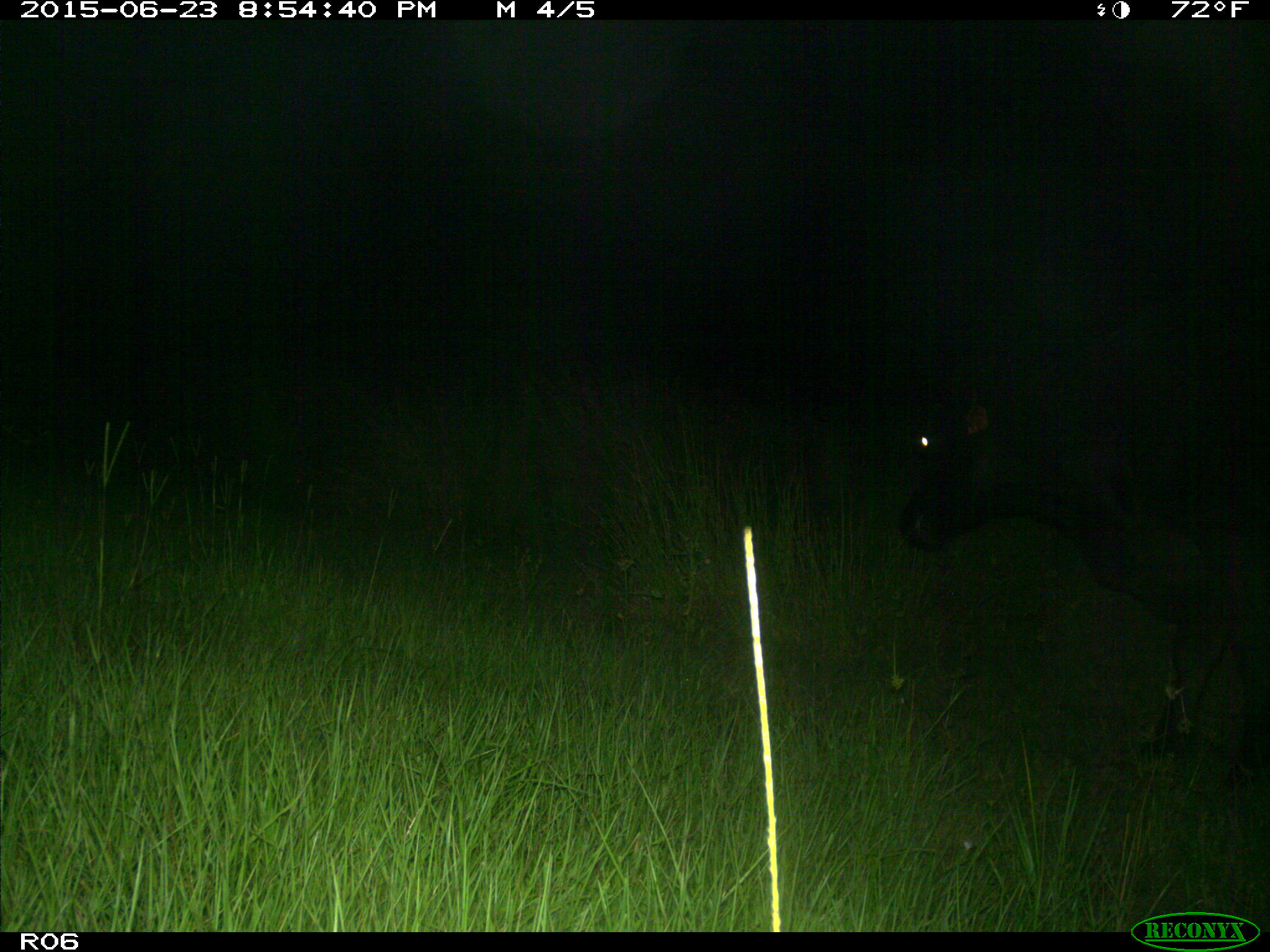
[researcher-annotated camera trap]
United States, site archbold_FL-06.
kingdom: Animalia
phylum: Chordata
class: Mammalia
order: Artiodactyla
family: Bovidae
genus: Bos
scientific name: Bos taurus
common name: domestic cow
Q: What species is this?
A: Bos taurus (domestic cow).